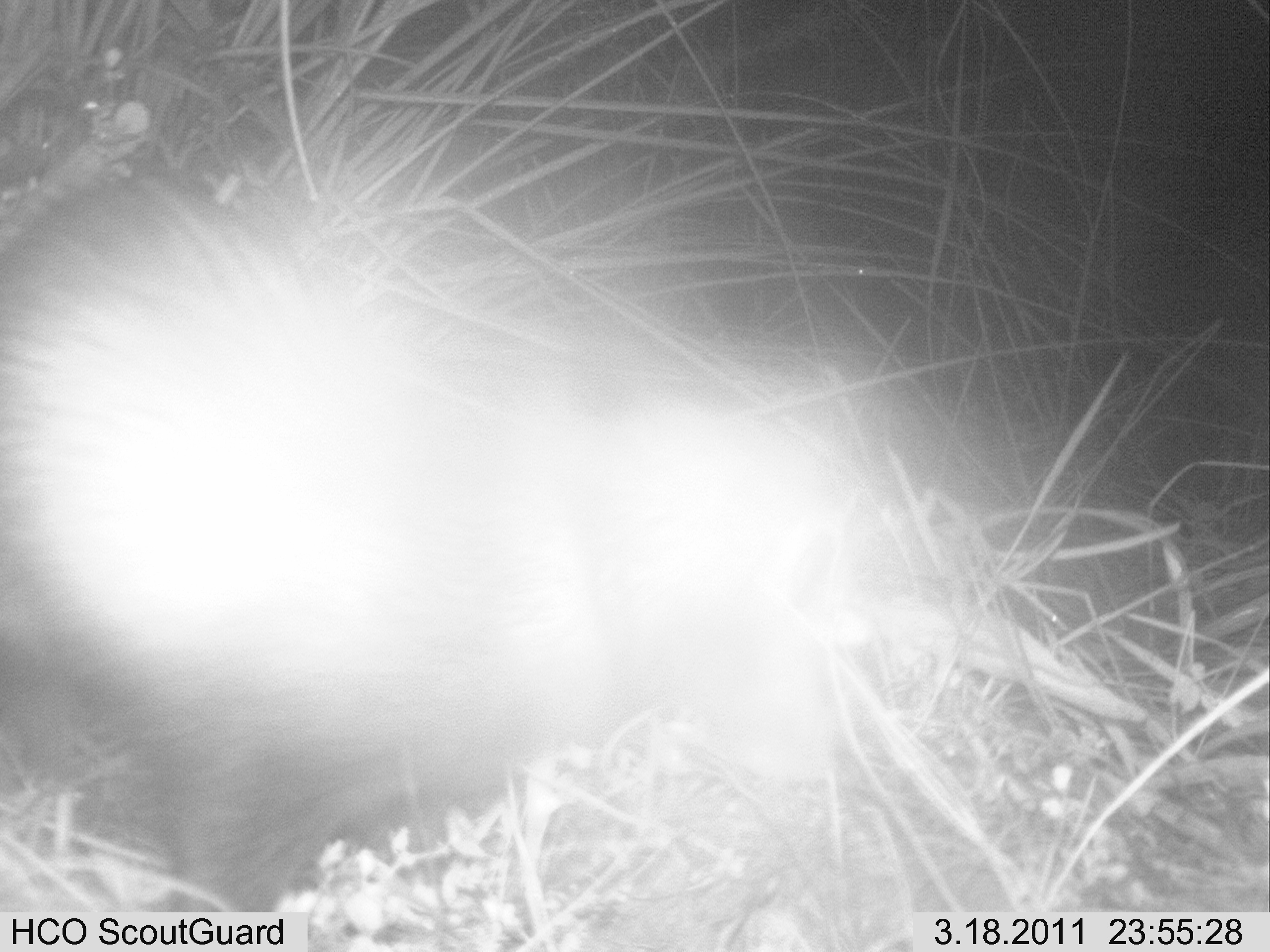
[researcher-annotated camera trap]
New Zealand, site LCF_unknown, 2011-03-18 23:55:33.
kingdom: Animalia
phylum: Chordata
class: Mammalia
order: Carnivora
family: Mustelidae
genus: Mustela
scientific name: Mustela furo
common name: ferret